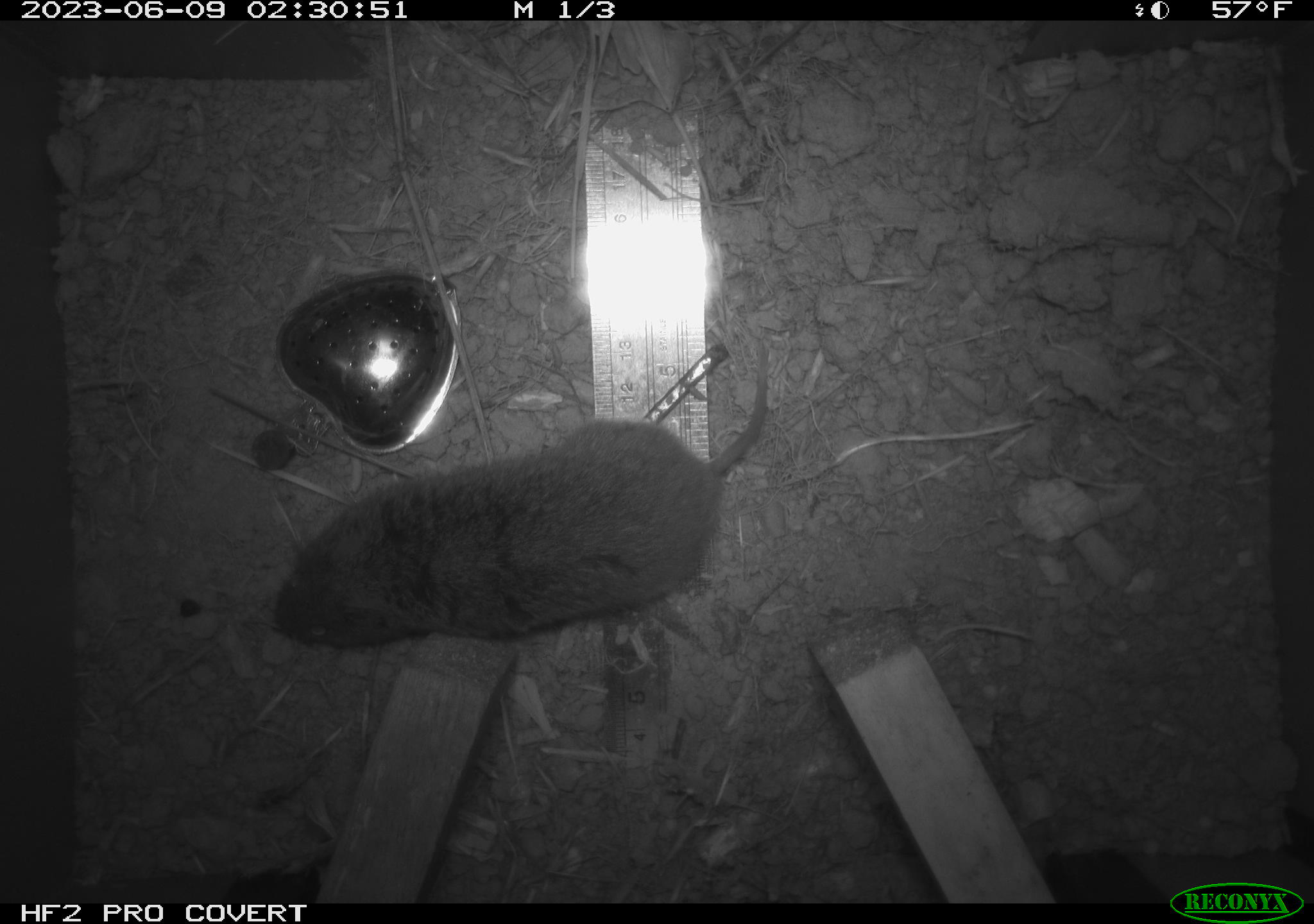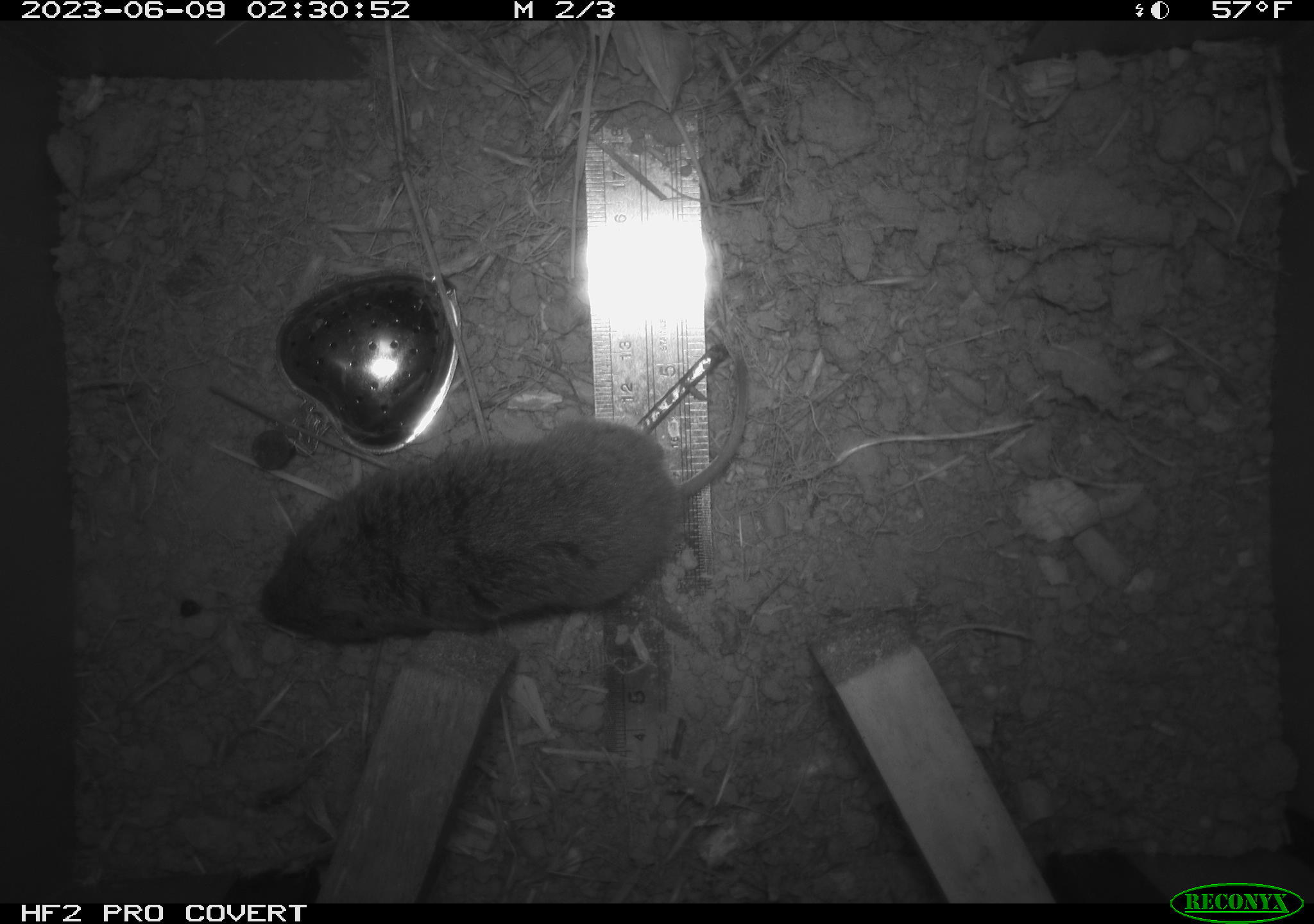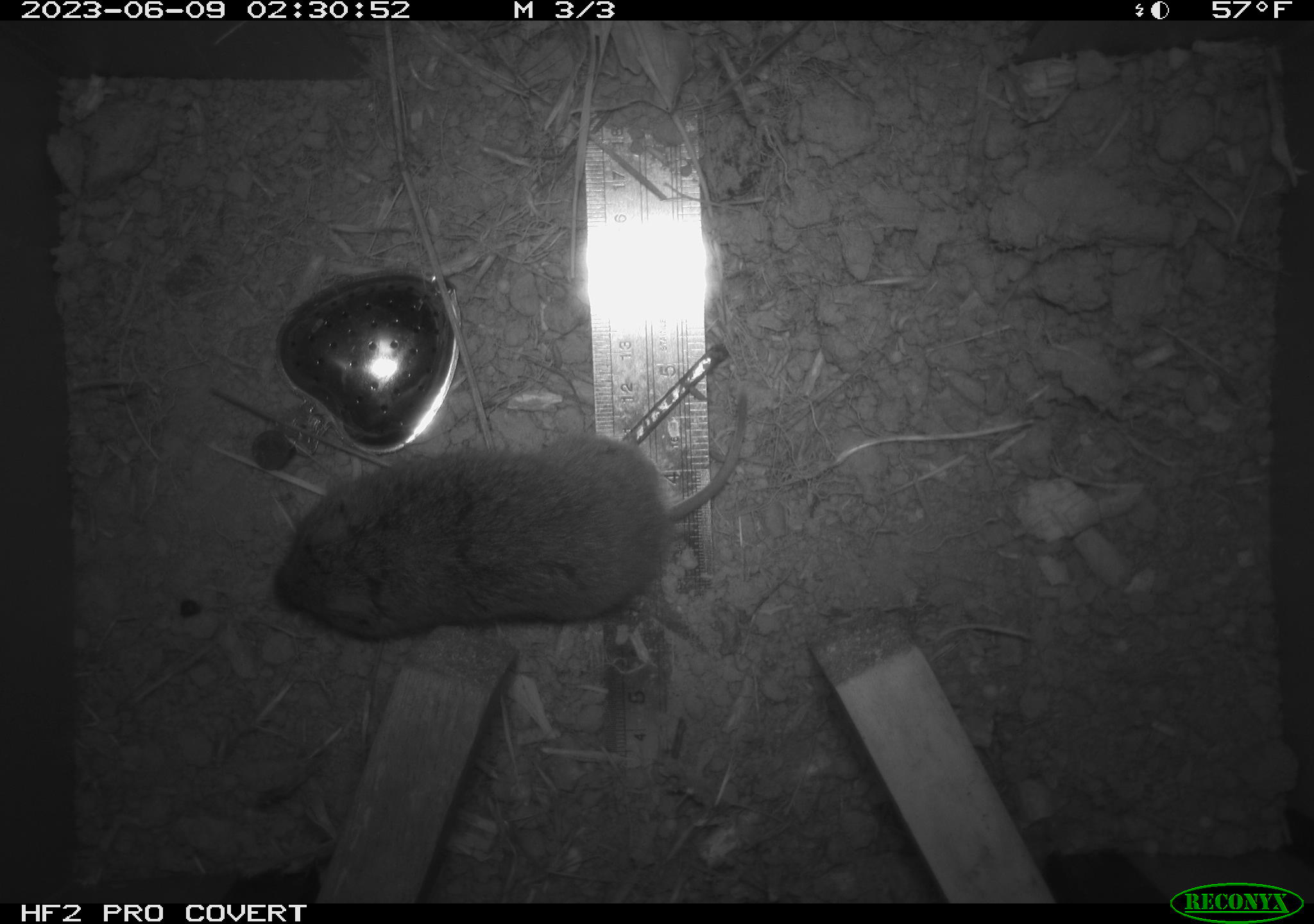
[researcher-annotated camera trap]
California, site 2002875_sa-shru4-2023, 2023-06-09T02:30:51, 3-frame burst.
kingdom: Animalia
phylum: Chordata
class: Mammalia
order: Rodentia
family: Cricetidae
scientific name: Arvicolinae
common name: voles, lemmings, and muskrats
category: arvicolinae subfamily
Arvicolinae subfamily (voles, lemmings, and muskrats) (Arvicolinae).